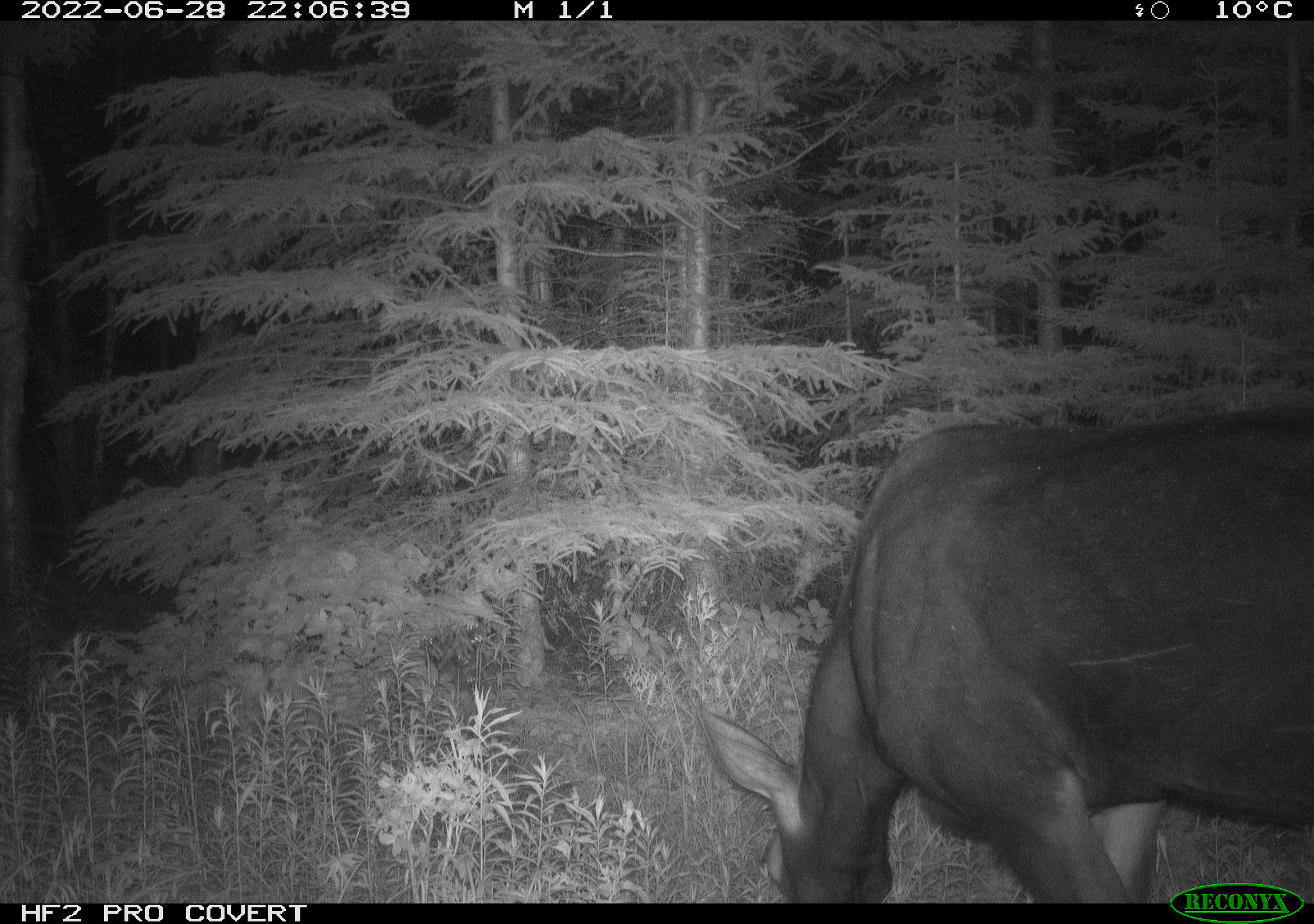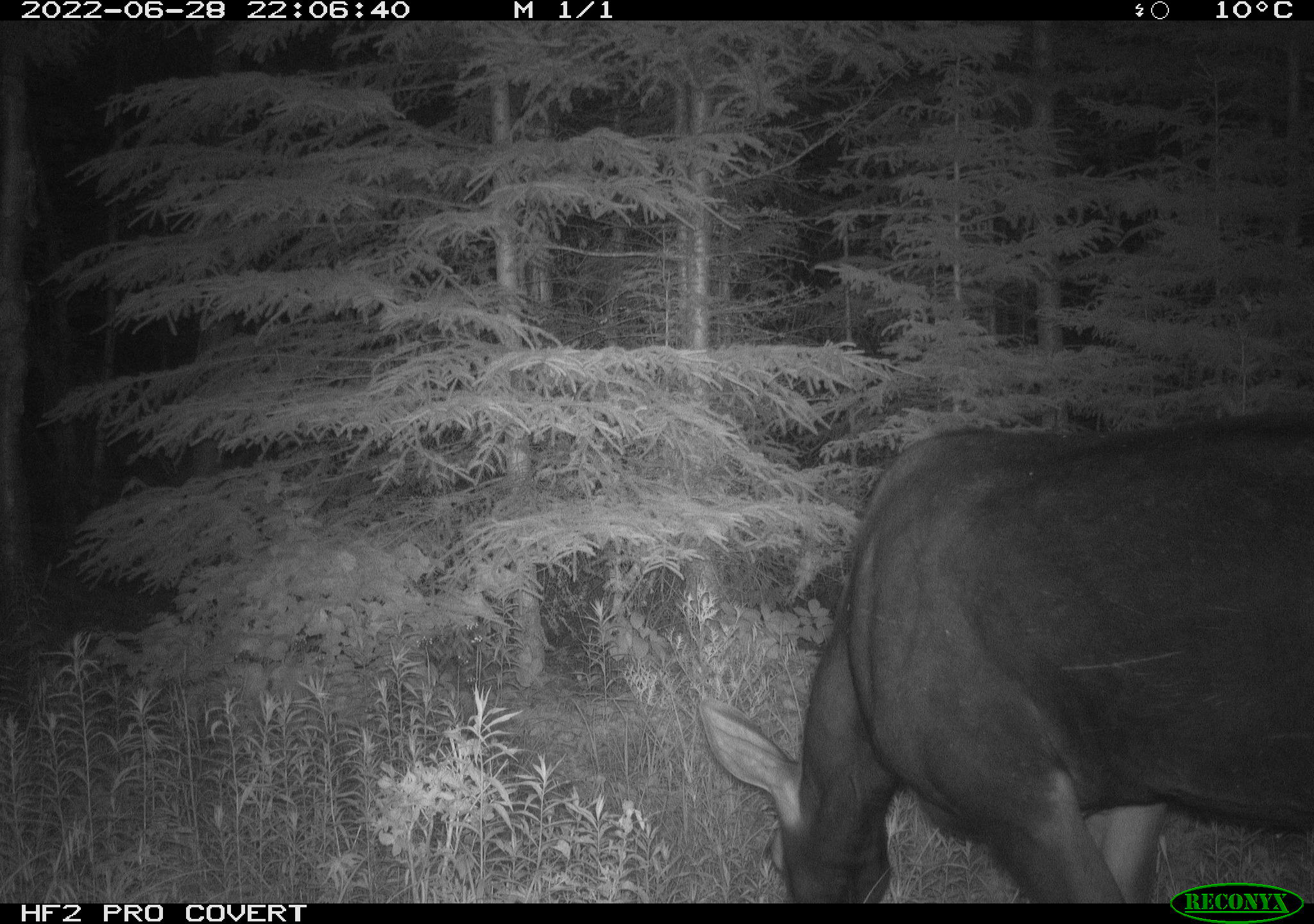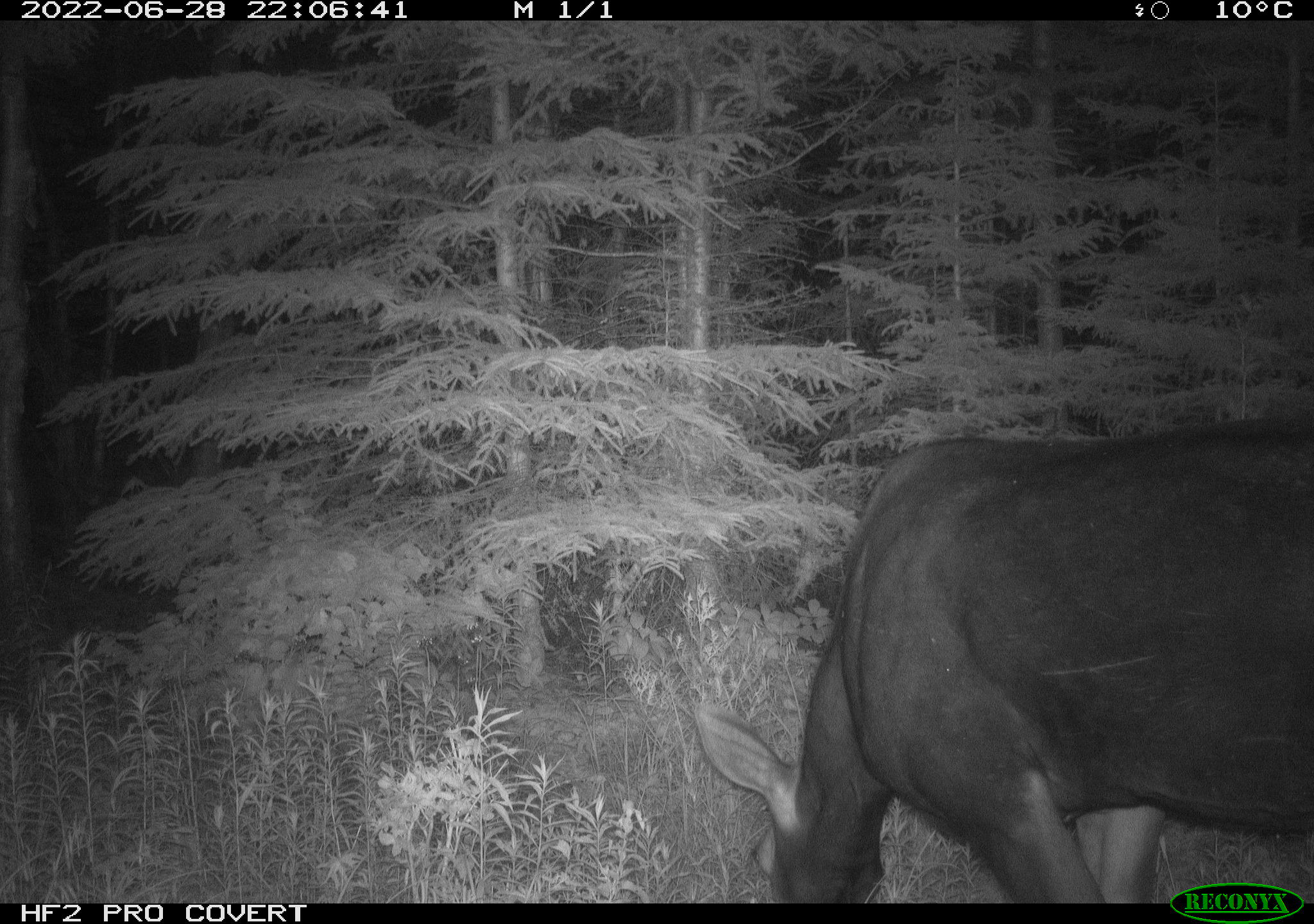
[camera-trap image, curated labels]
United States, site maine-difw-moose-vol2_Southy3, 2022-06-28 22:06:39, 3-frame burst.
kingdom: Animalia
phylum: Chordata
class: Mammalia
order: Artiodactyla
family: Cervidae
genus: Alces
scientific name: Alces alces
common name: moose